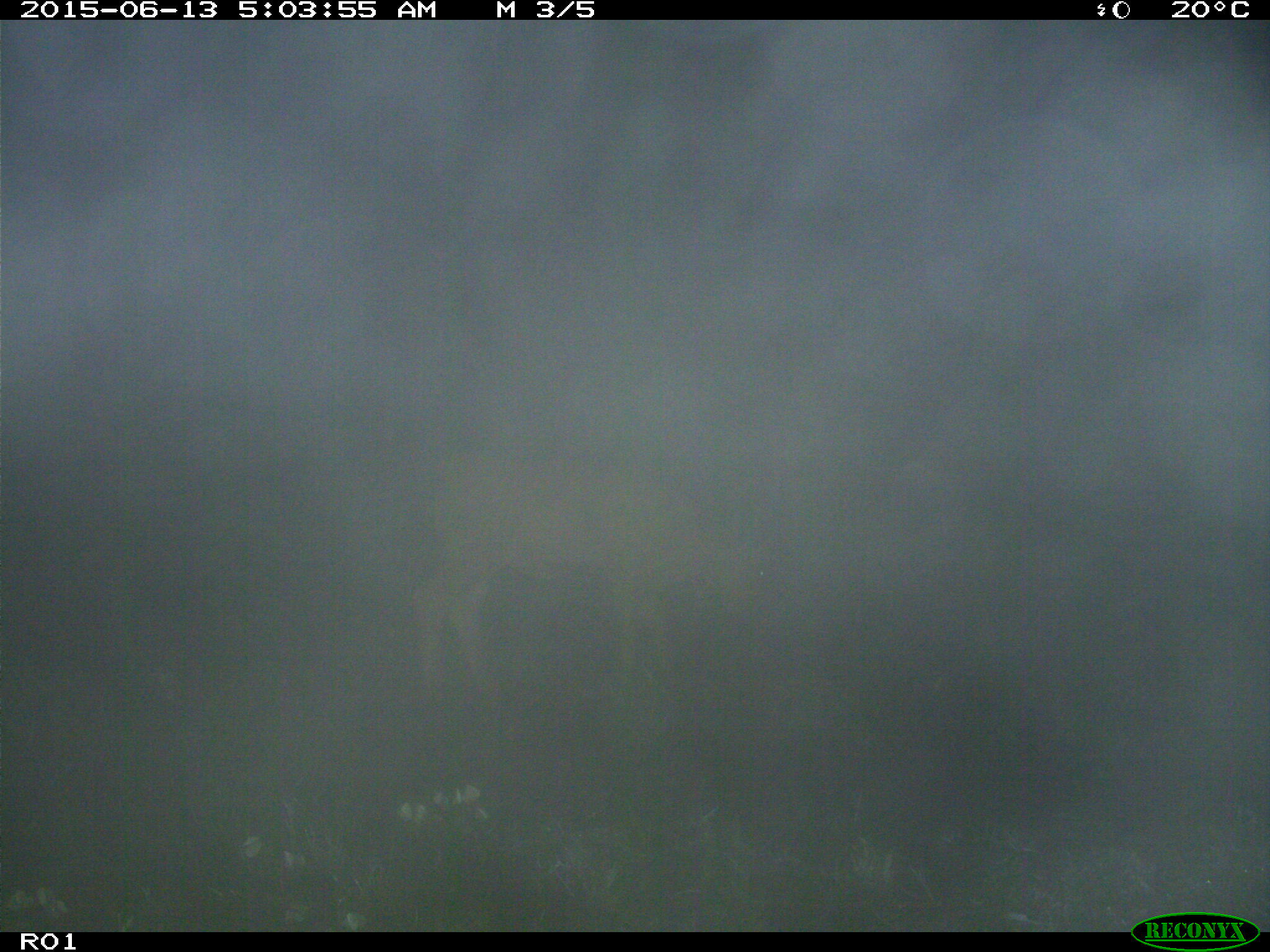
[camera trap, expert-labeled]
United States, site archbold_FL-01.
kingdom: Animalia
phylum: Chordata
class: Mammalia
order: Artiodactyla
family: Bovidae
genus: Bos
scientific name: Bos taurus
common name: domestic cow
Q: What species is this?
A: Bos taurus (domestic cow).